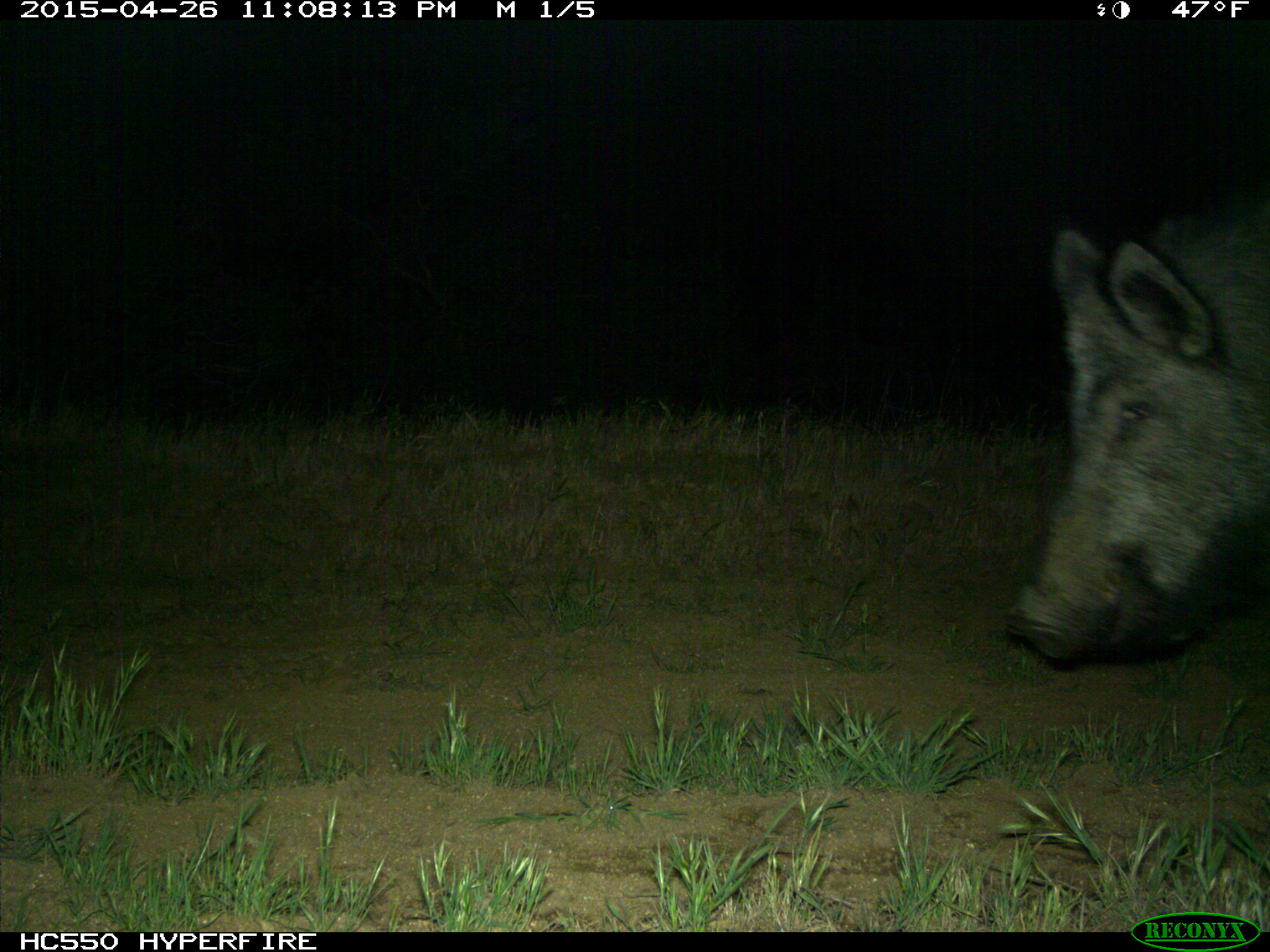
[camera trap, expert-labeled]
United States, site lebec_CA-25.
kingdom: Animalia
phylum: Chordata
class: Mammalia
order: Artiodactyla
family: Suidae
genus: Sus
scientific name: Sus scrofa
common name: wild boar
Sus scrofa (wild boar).